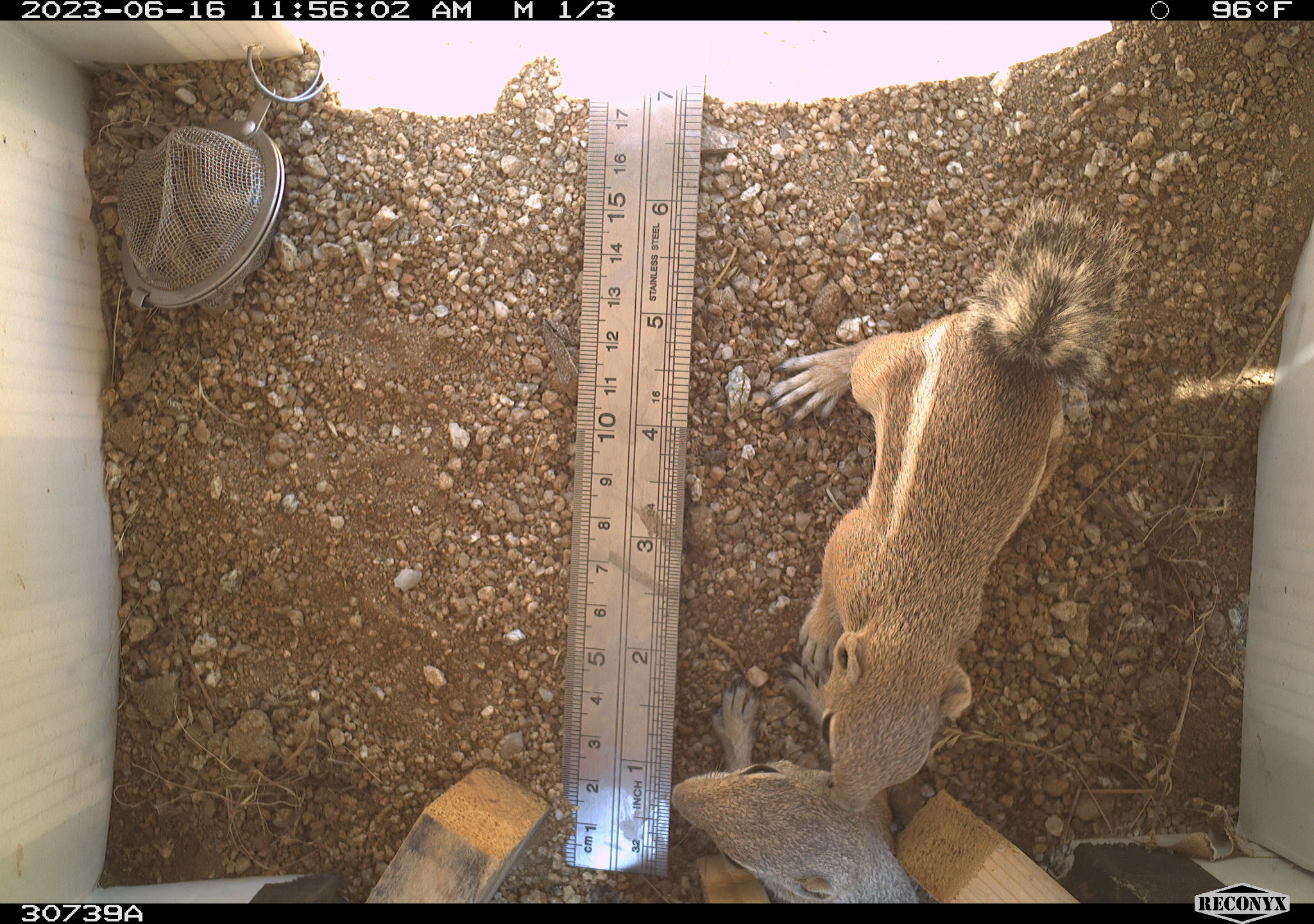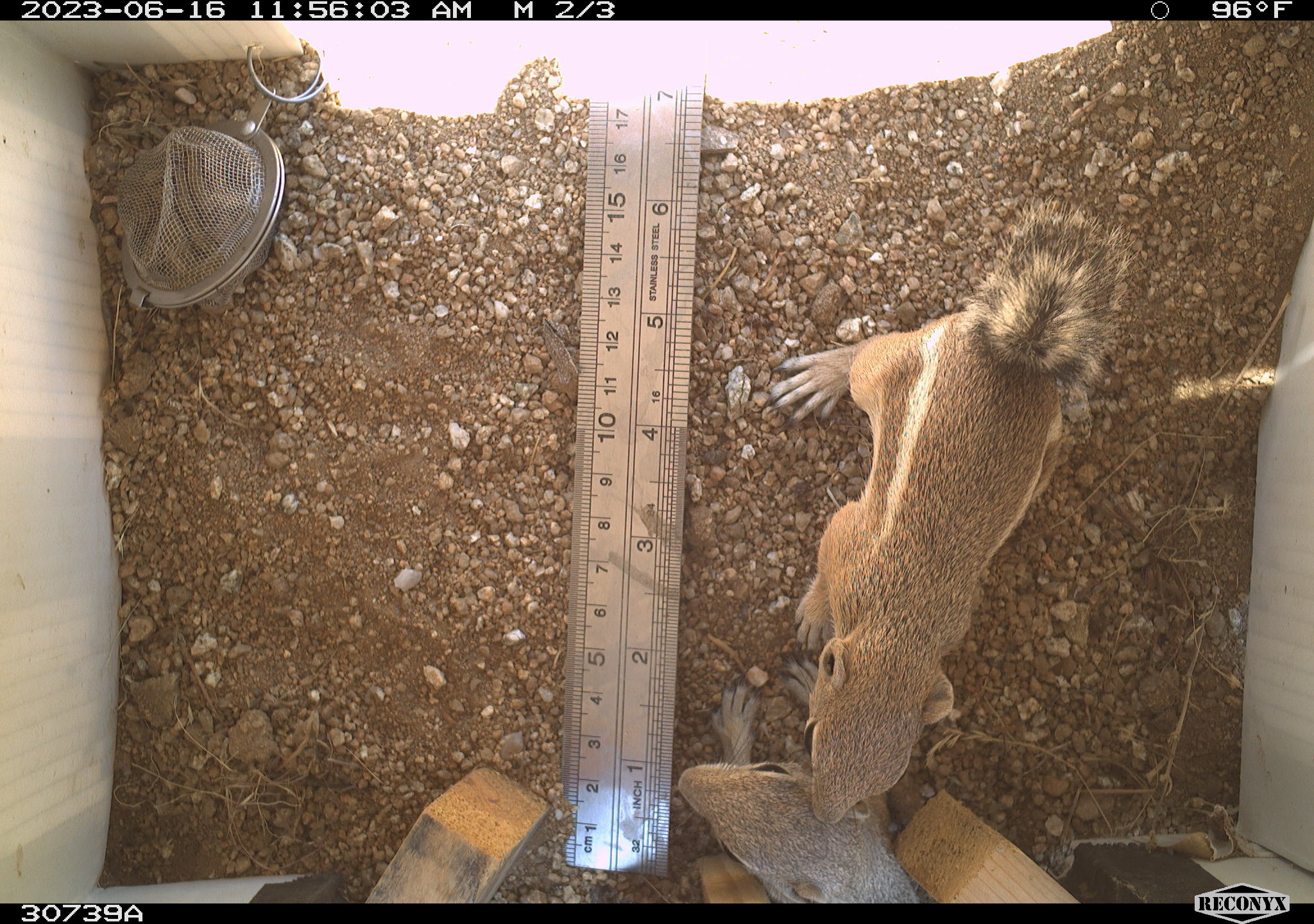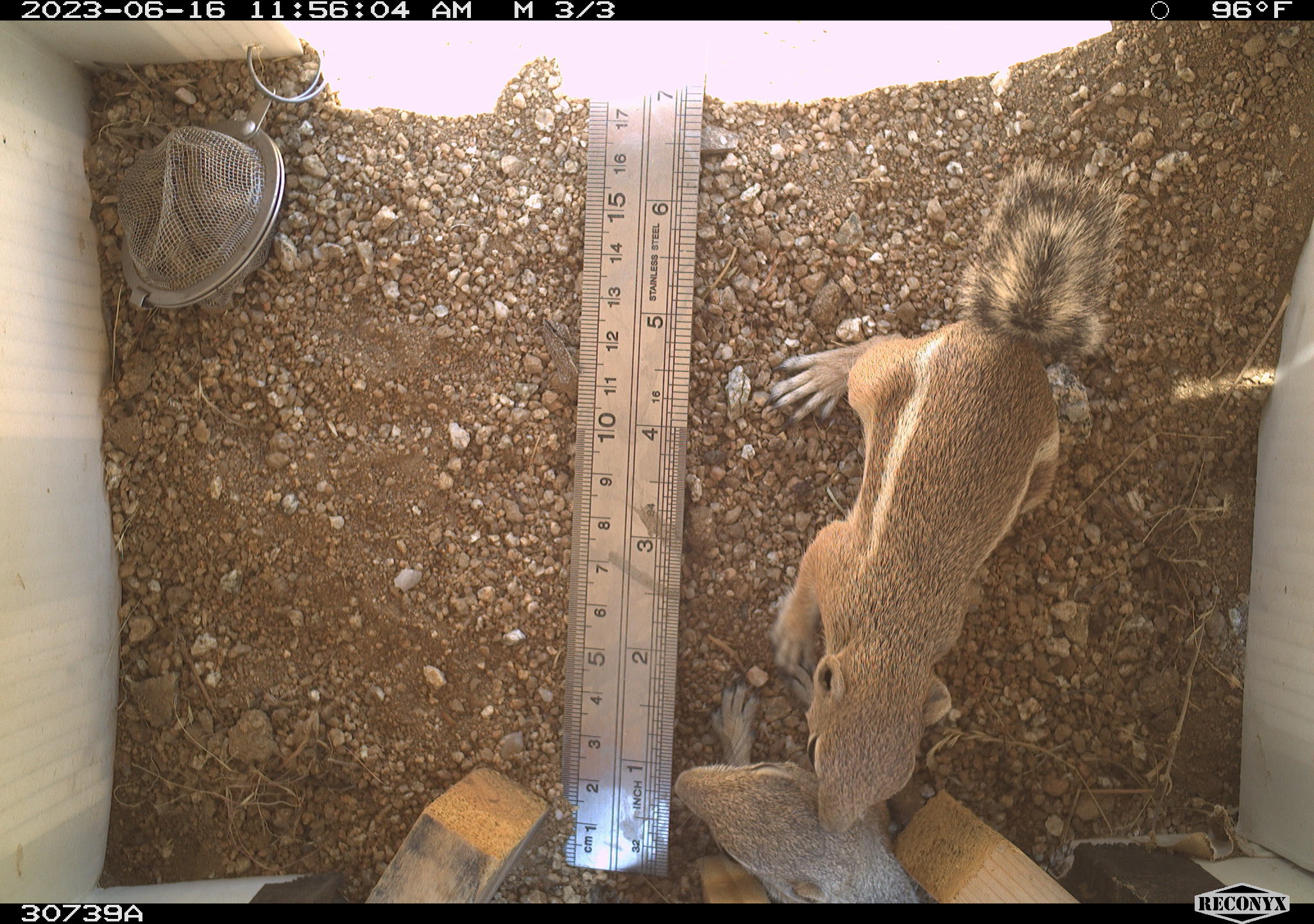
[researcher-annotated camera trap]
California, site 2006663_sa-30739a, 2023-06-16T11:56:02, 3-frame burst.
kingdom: Animalia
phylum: Chordata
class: Mammalia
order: Rodentia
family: Sciuridae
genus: Ammospermophilus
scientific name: Ammospermophilus leucurus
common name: white-tailed antelope squirrel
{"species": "white-tailed antelope squirrel (Ammospermophilus leucurus)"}